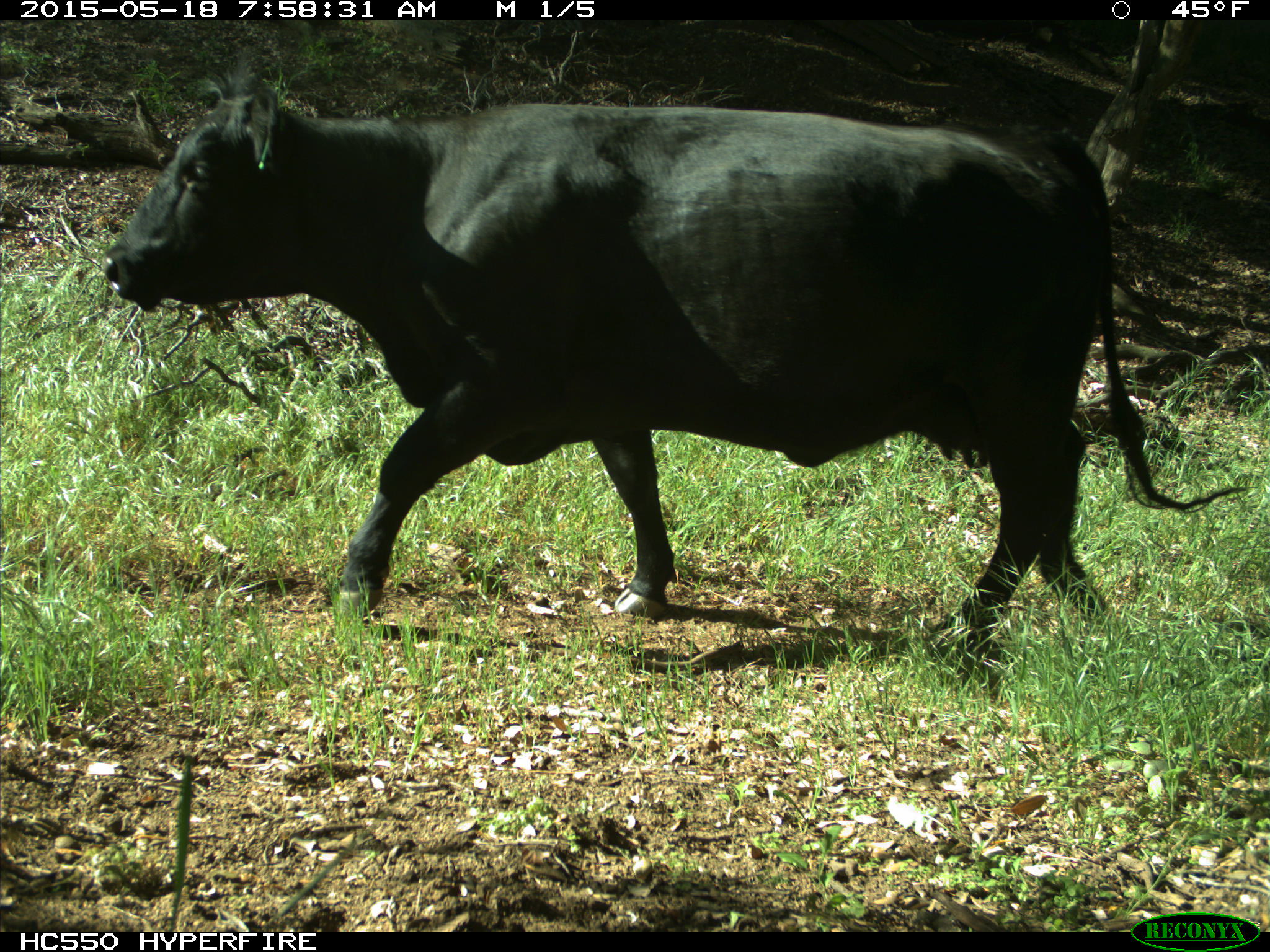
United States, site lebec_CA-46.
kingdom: Animalia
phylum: Chordata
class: Mammalia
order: Artiodactyla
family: Bovidae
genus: Bos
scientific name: Bos taurus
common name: domestic cow